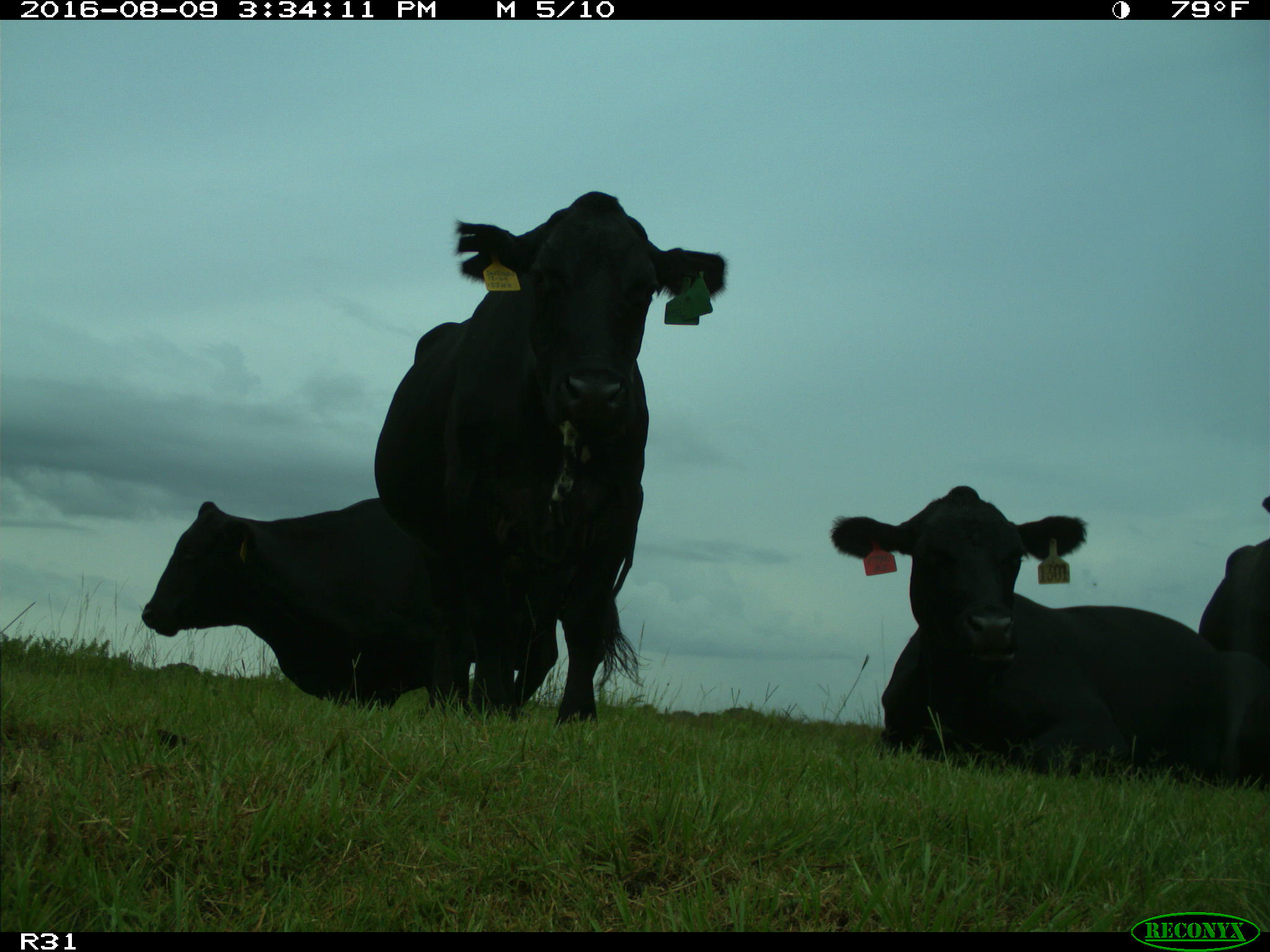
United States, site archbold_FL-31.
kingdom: Animalia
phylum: Chordata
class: Mammalia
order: Artiodactyla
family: Bovidae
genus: Bos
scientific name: Bos taurus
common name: domestic cow